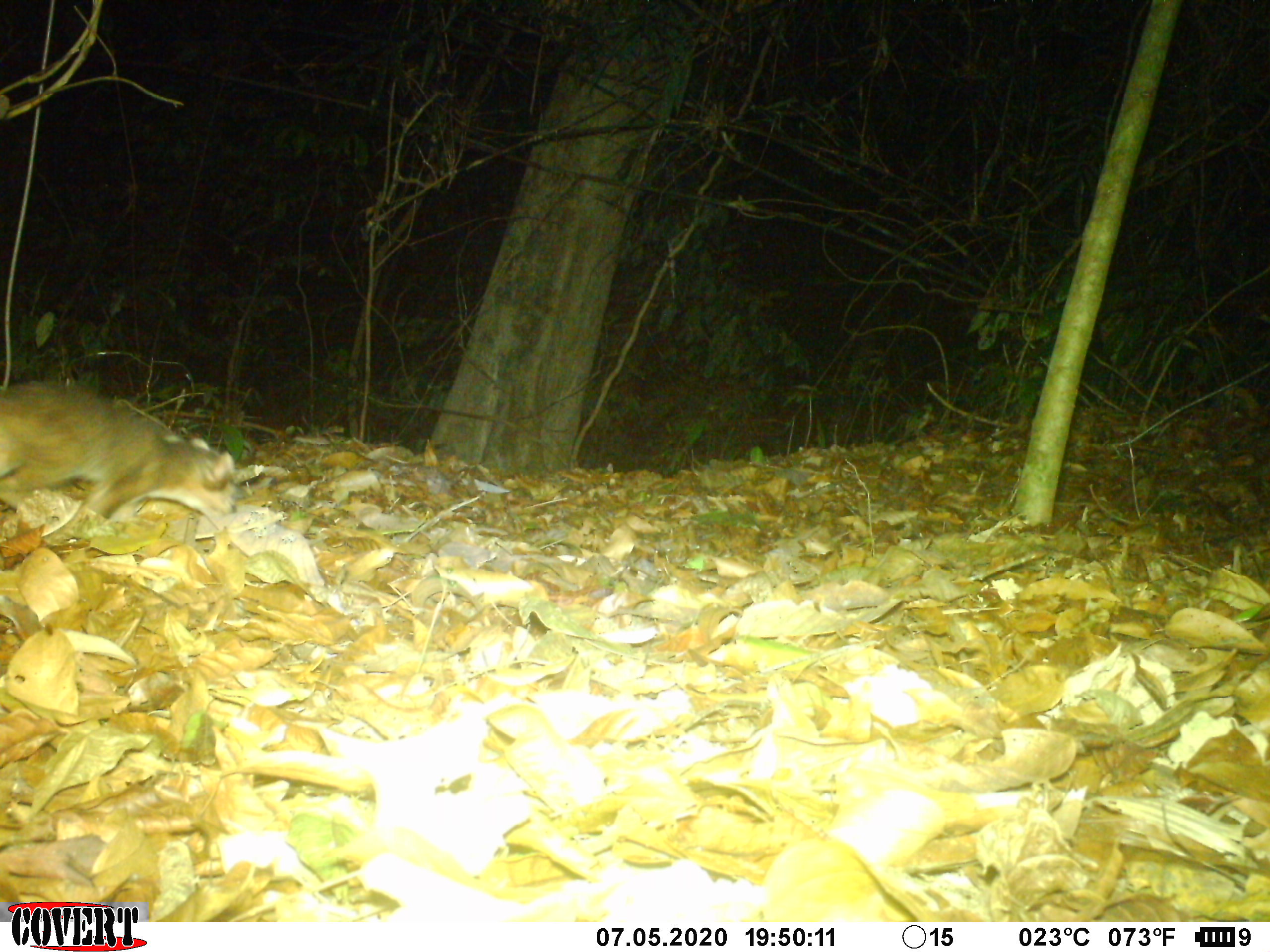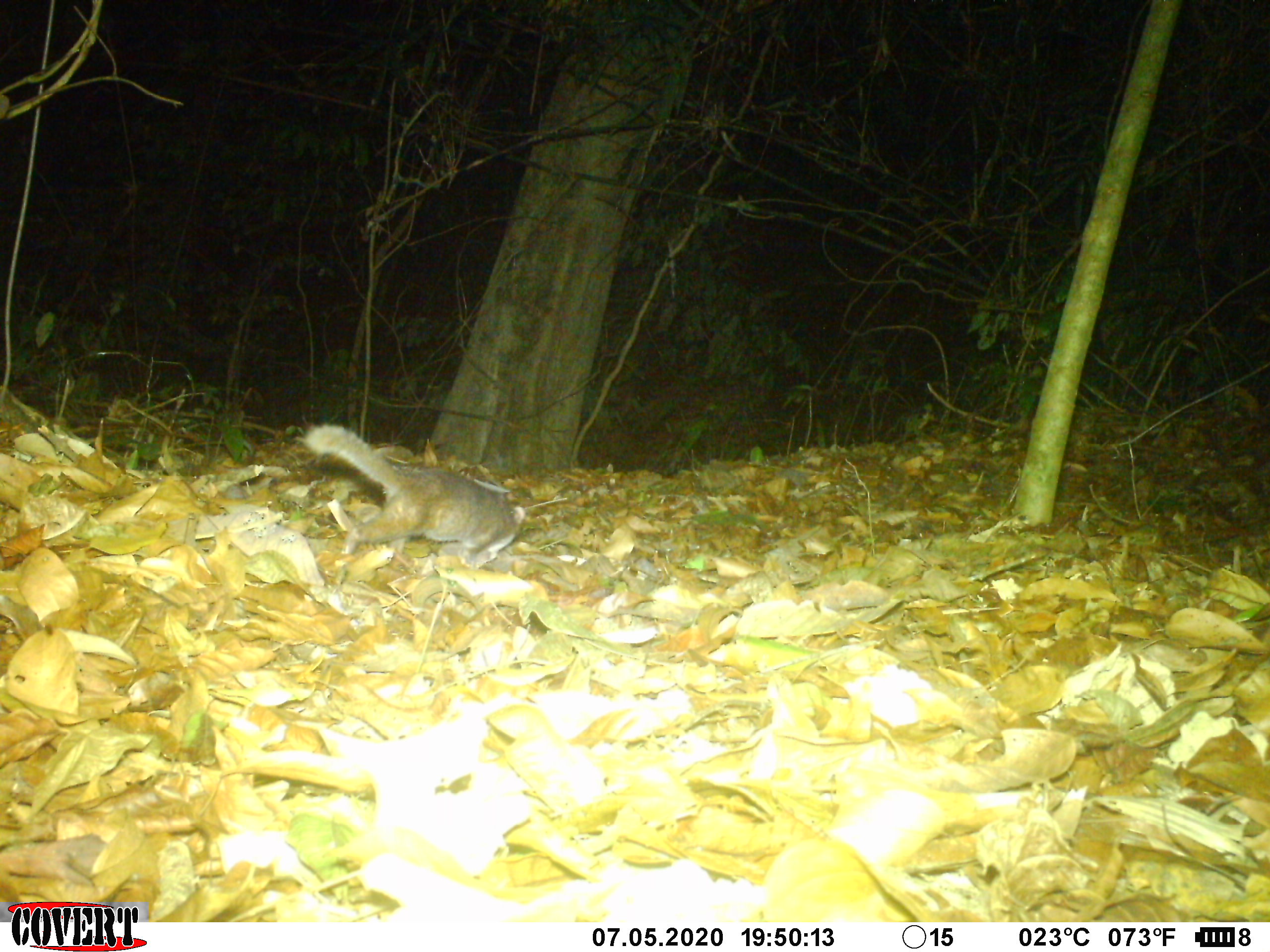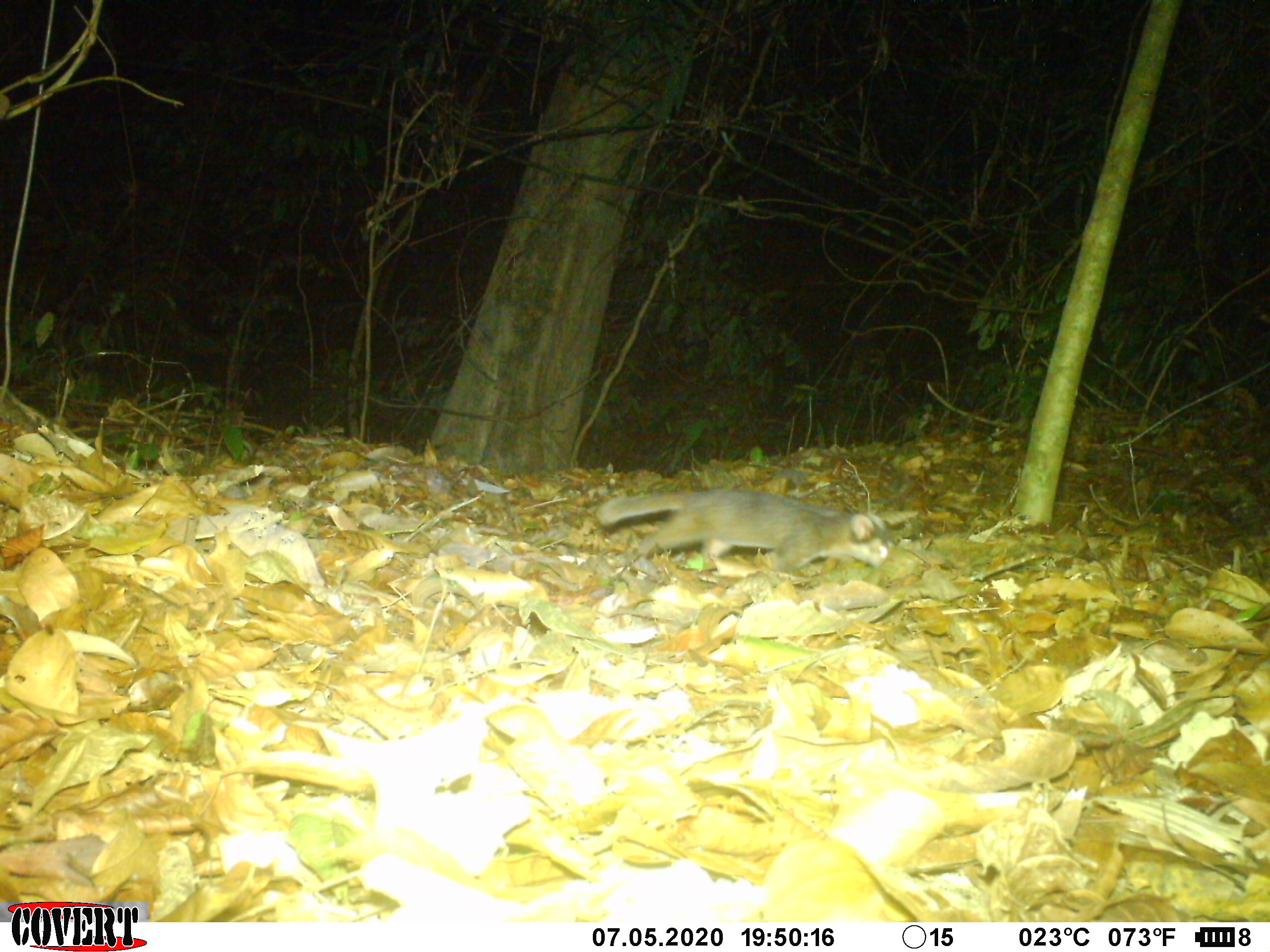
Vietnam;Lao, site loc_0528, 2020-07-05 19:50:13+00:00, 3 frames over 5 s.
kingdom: Animalia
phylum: Chordata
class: Mammalia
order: Carnivora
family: Mustelidae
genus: Melogale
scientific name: Melogale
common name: ferret badger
Ferret badger (Melogale). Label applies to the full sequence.